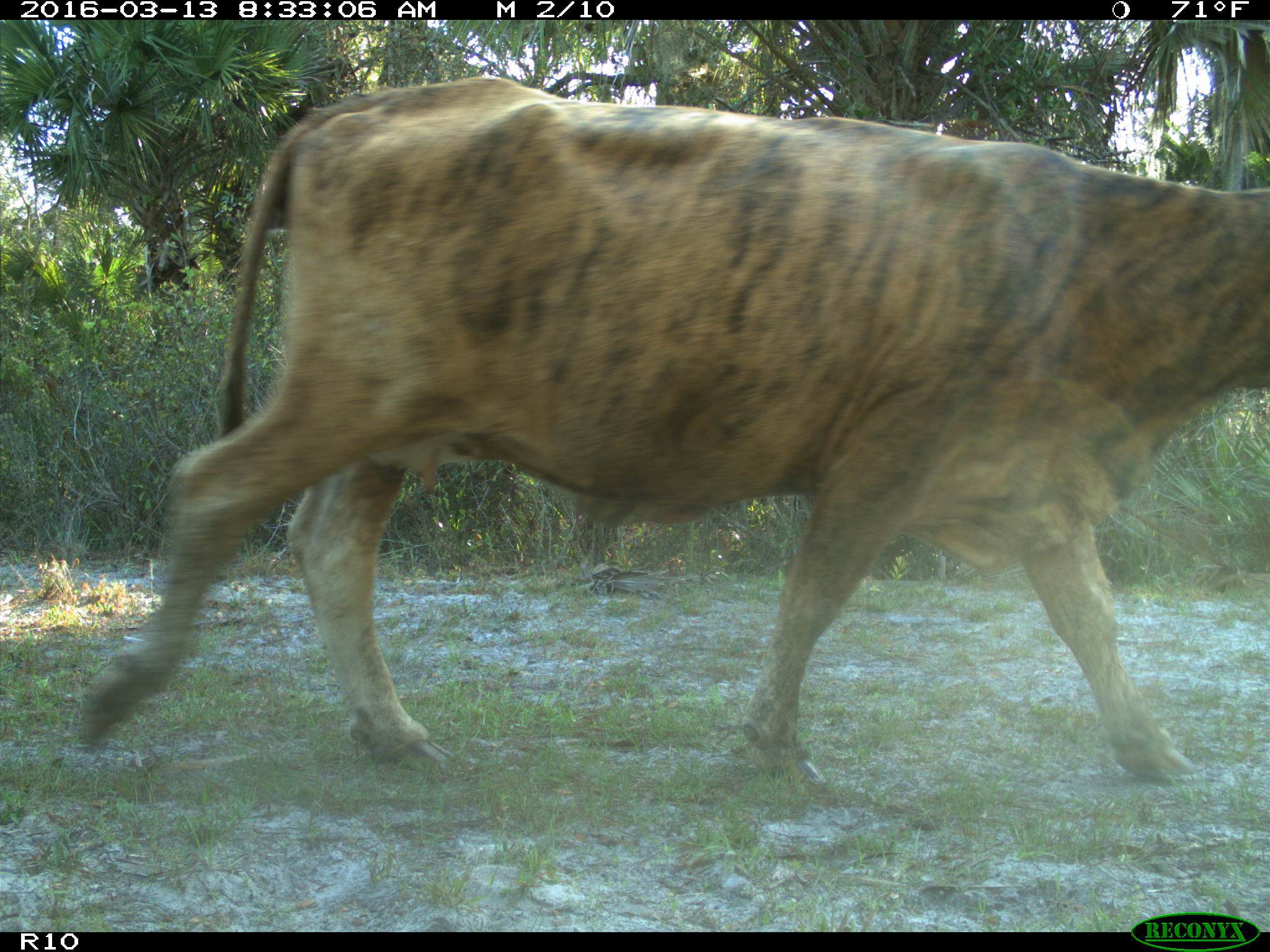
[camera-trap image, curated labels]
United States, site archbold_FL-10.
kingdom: Animalia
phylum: Chordata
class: Mammalia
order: Artiodactyla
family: Bovidae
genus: Bos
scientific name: Bos taurus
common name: domestic cow